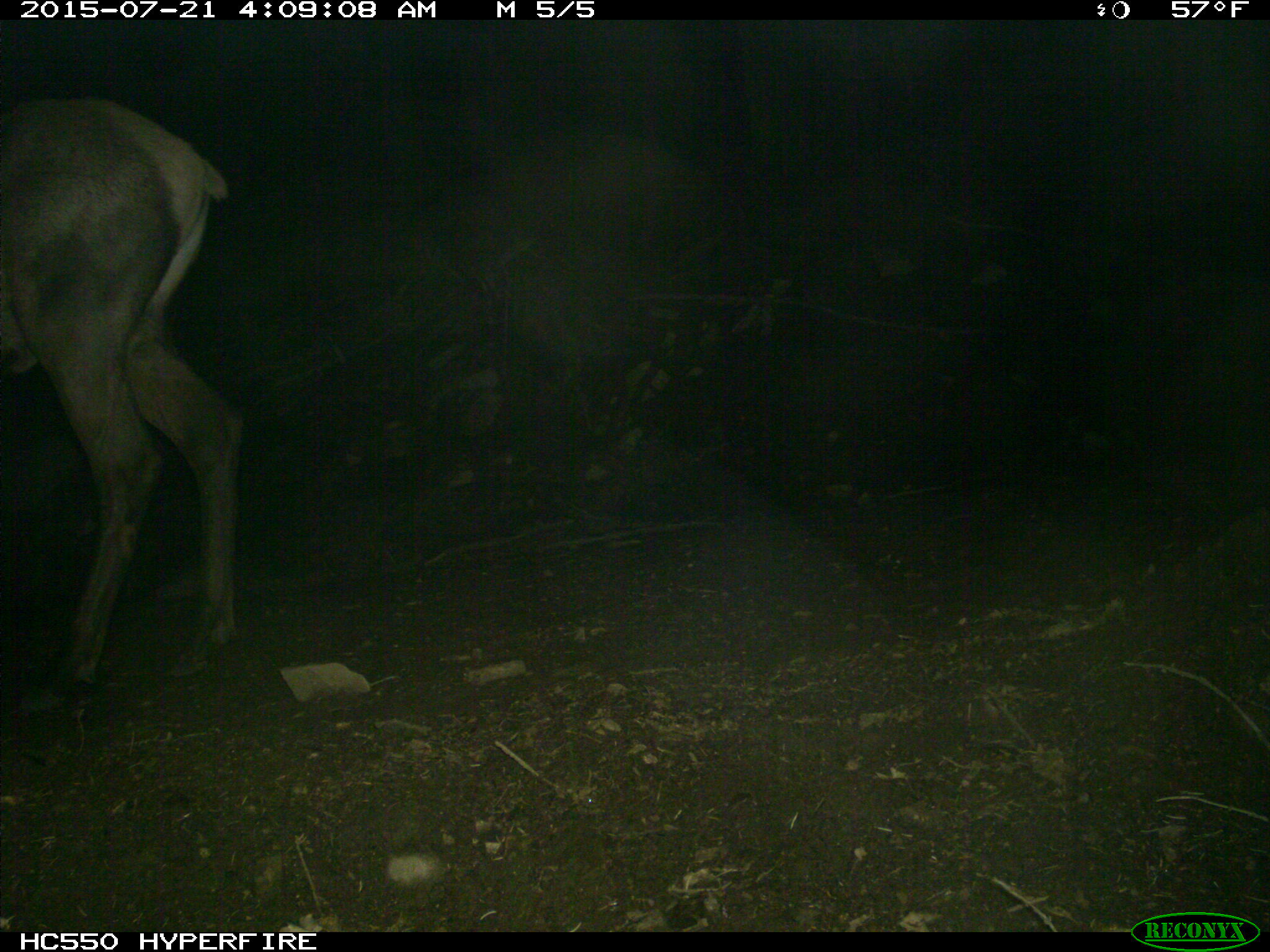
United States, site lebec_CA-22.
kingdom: Animalia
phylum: Chordata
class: Mammalia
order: Artiodactyla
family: Cervidae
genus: Cervus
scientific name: Cervus canadensis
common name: elk